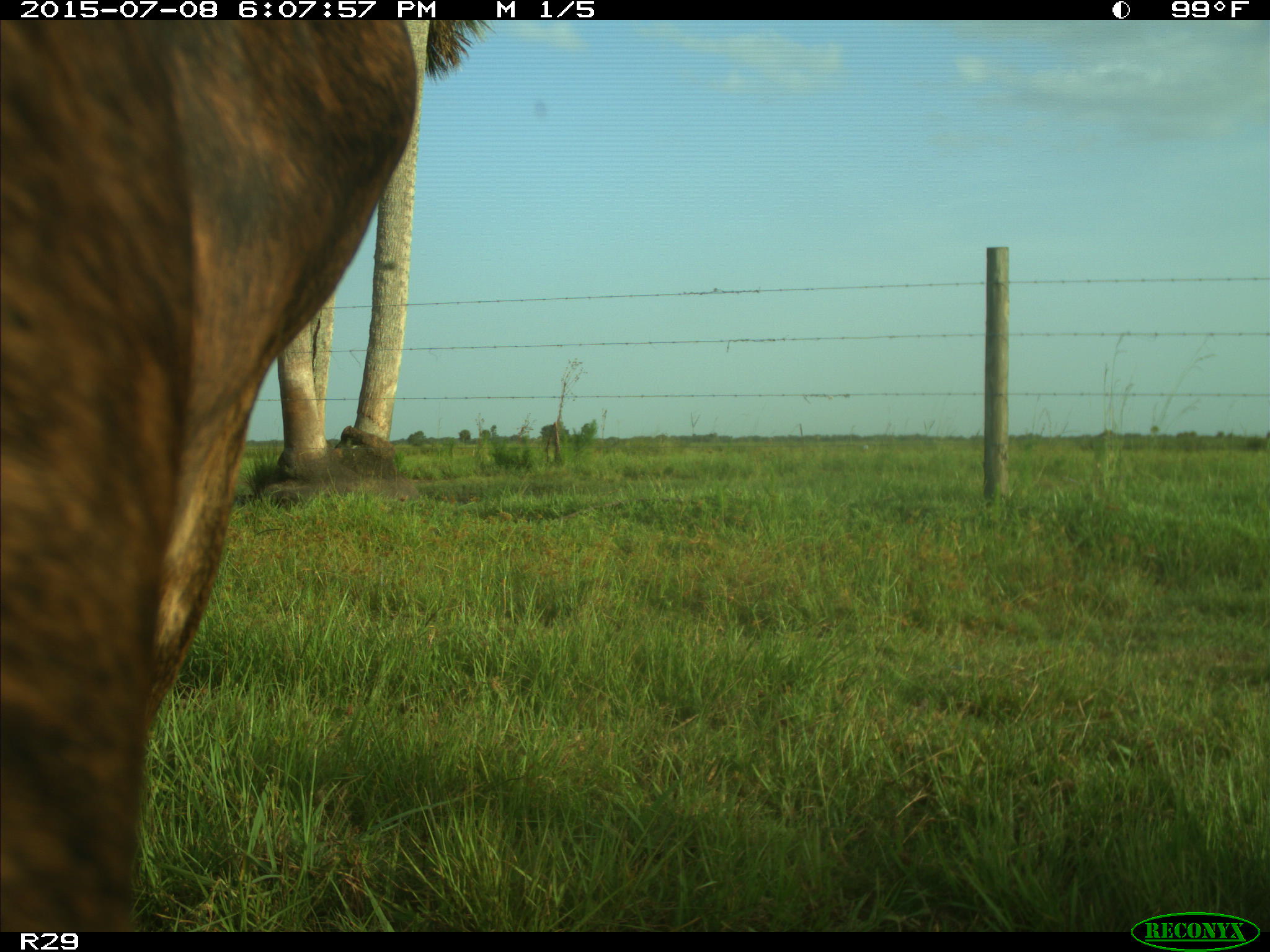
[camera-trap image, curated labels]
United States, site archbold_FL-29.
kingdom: Animalia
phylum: Chordata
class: Mammalia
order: Artiodactyla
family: Bovidae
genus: Bos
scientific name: Bos taurus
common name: domestic cow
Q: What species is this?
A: Bos taurus (domestic cow).